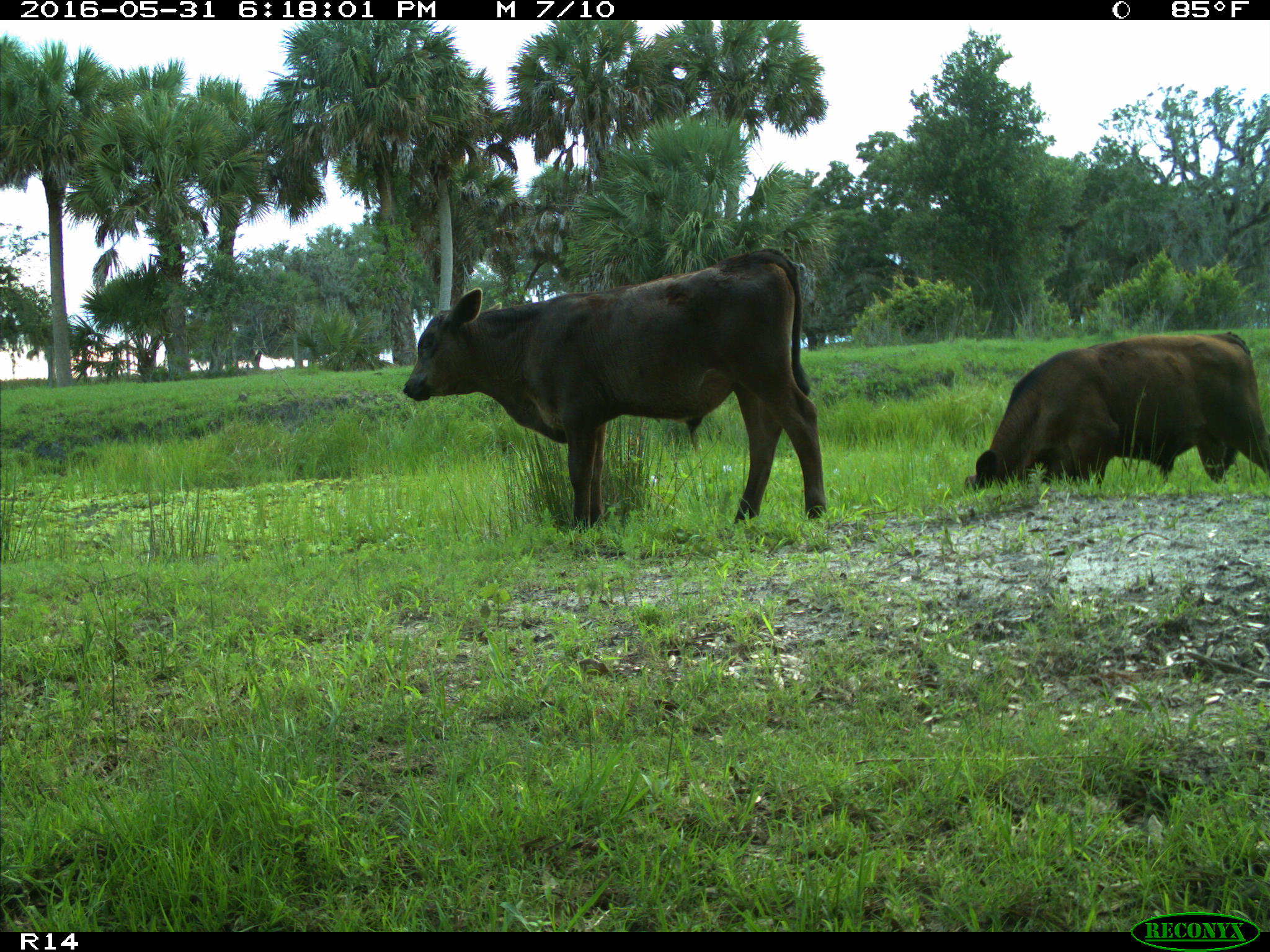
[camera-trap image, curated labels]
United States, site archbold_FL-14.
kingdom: Animalia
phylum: Chordata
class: Mammalia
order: Artiodactyla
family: Bovidae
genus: Bos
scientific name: Bos taurus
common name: domestic cow